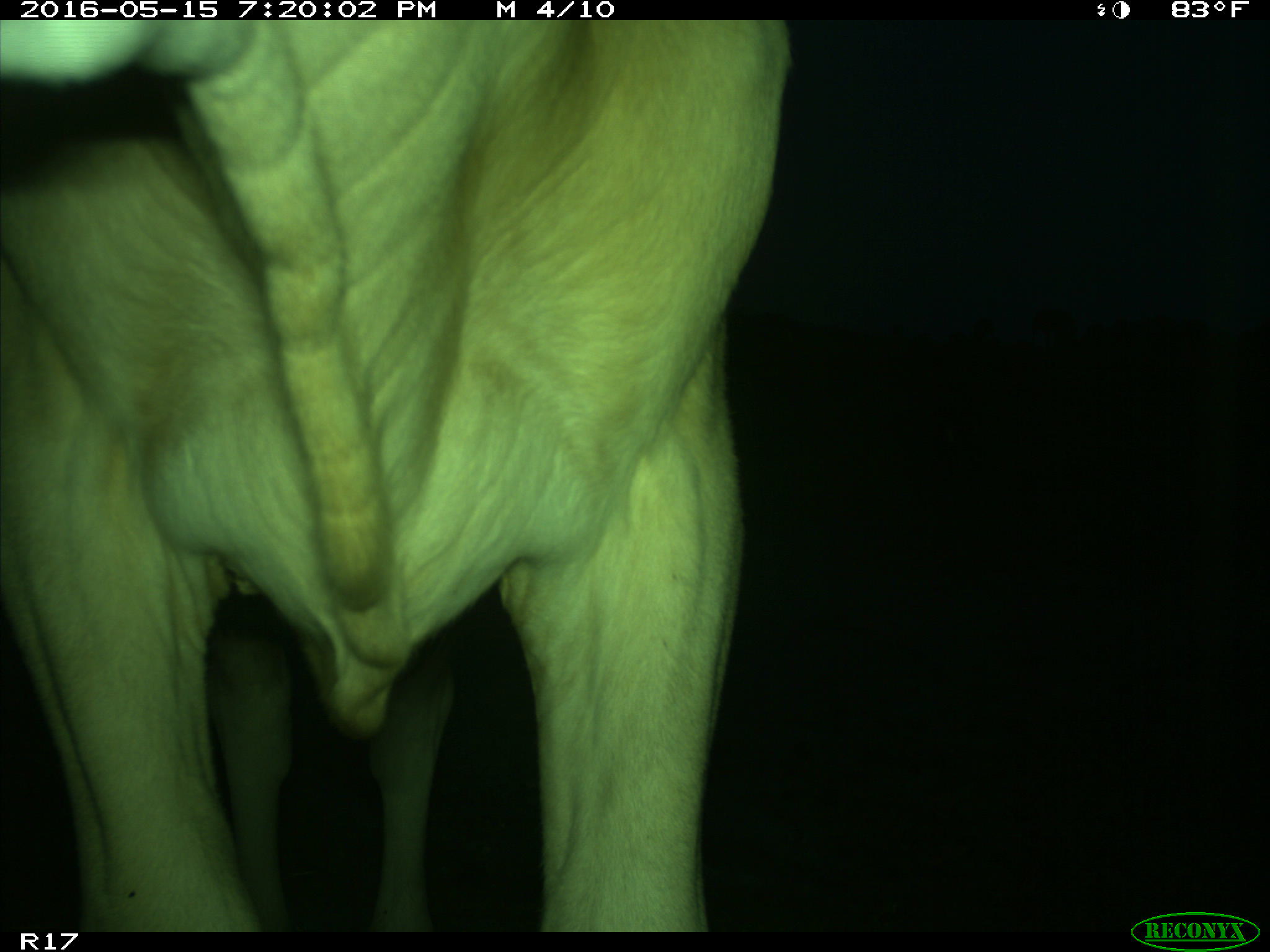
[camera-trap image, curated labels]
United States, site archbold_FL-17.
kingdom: Animalia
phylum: Chordata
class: Mammalia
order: Artiodactyla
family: Bovidae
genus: Bos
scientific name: Bos taurus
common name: domestic cow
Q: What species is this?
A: Bos taurus (domestic cow).